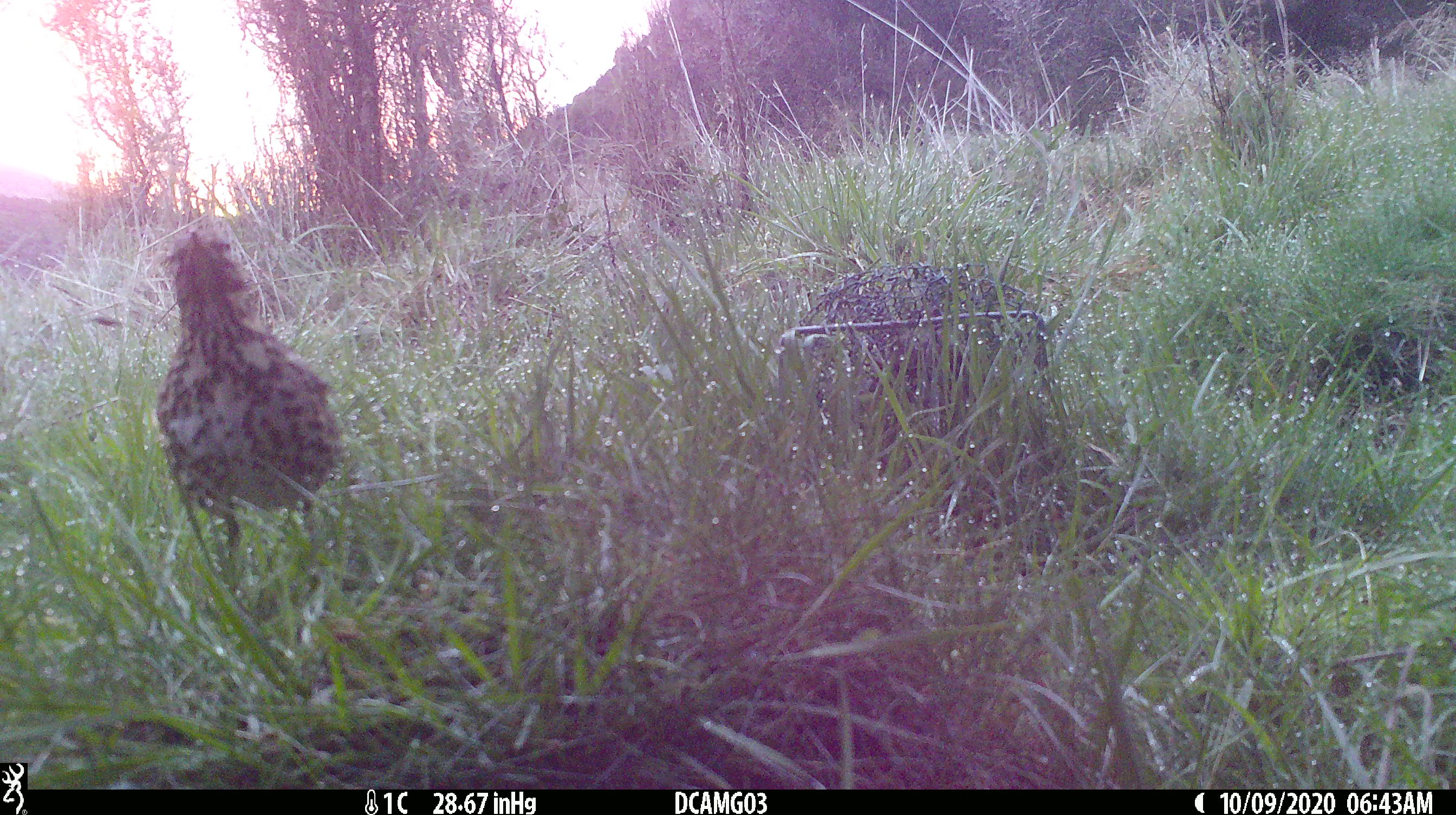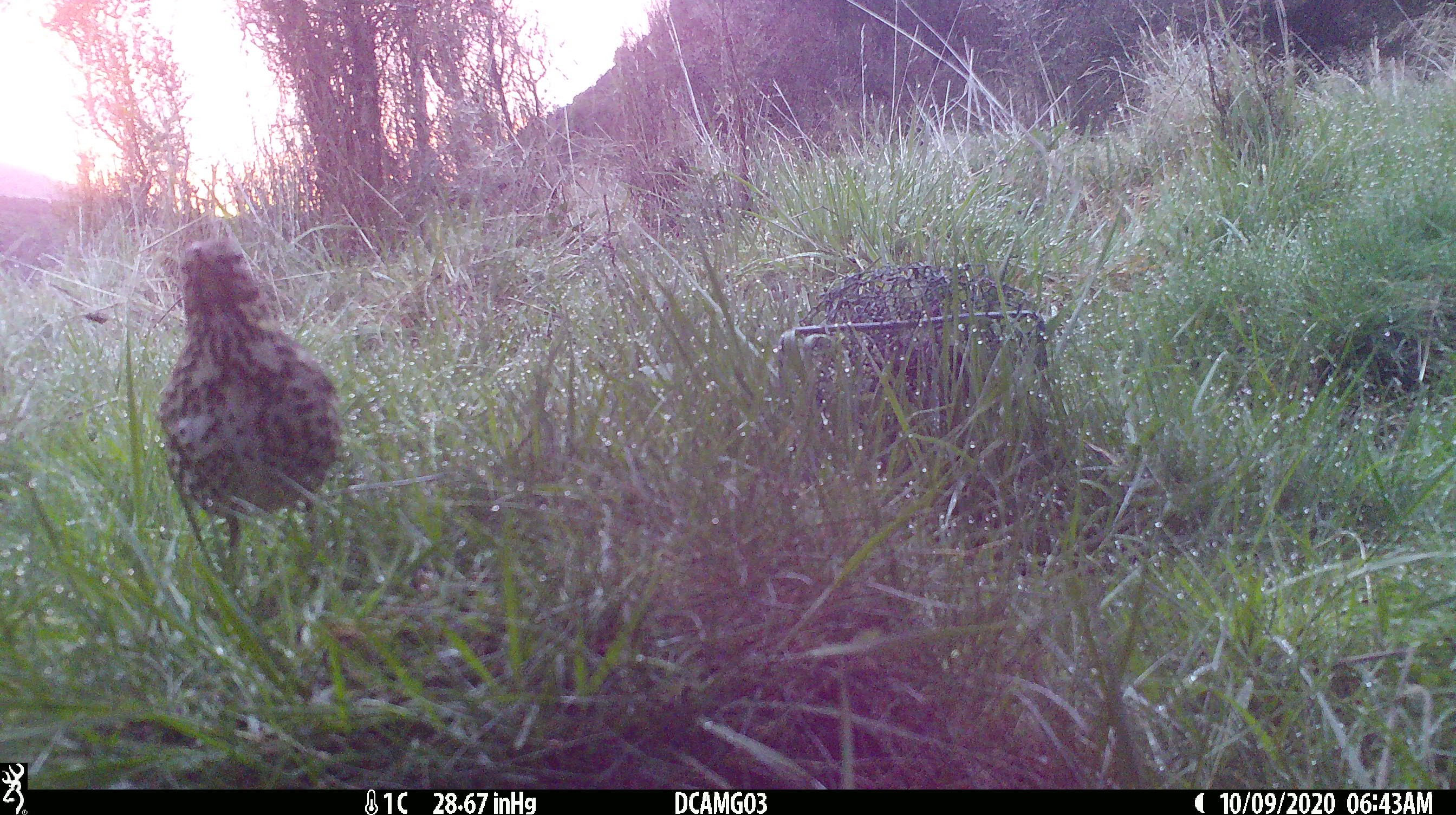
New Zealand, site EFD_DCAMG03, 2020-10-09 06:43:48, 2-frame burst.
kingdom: Animalia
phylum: Chordata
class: Aves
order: Passeriformes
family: Turdidae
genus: Turdus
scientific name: Turdus philomelos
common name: song thrush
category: thrush